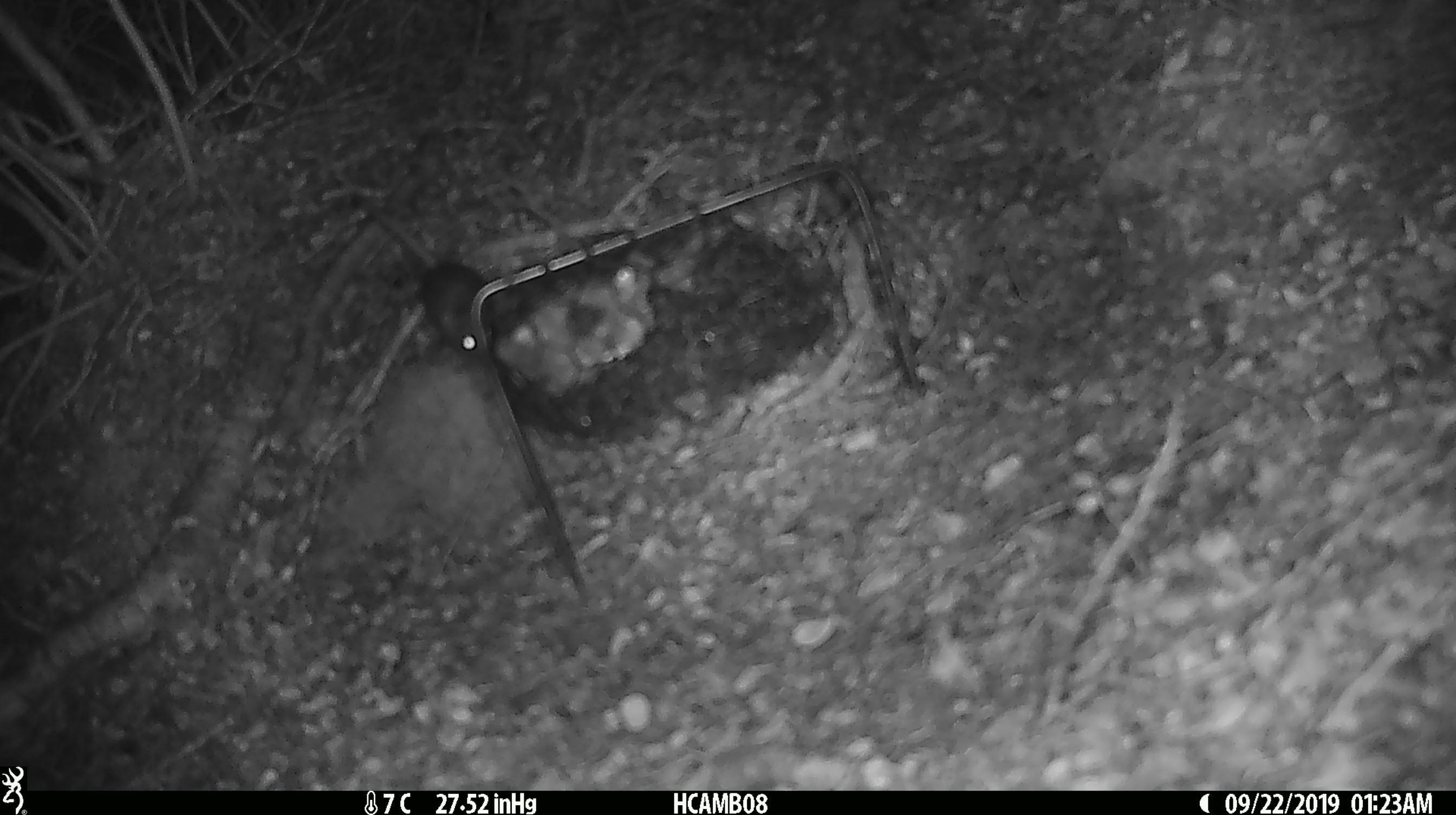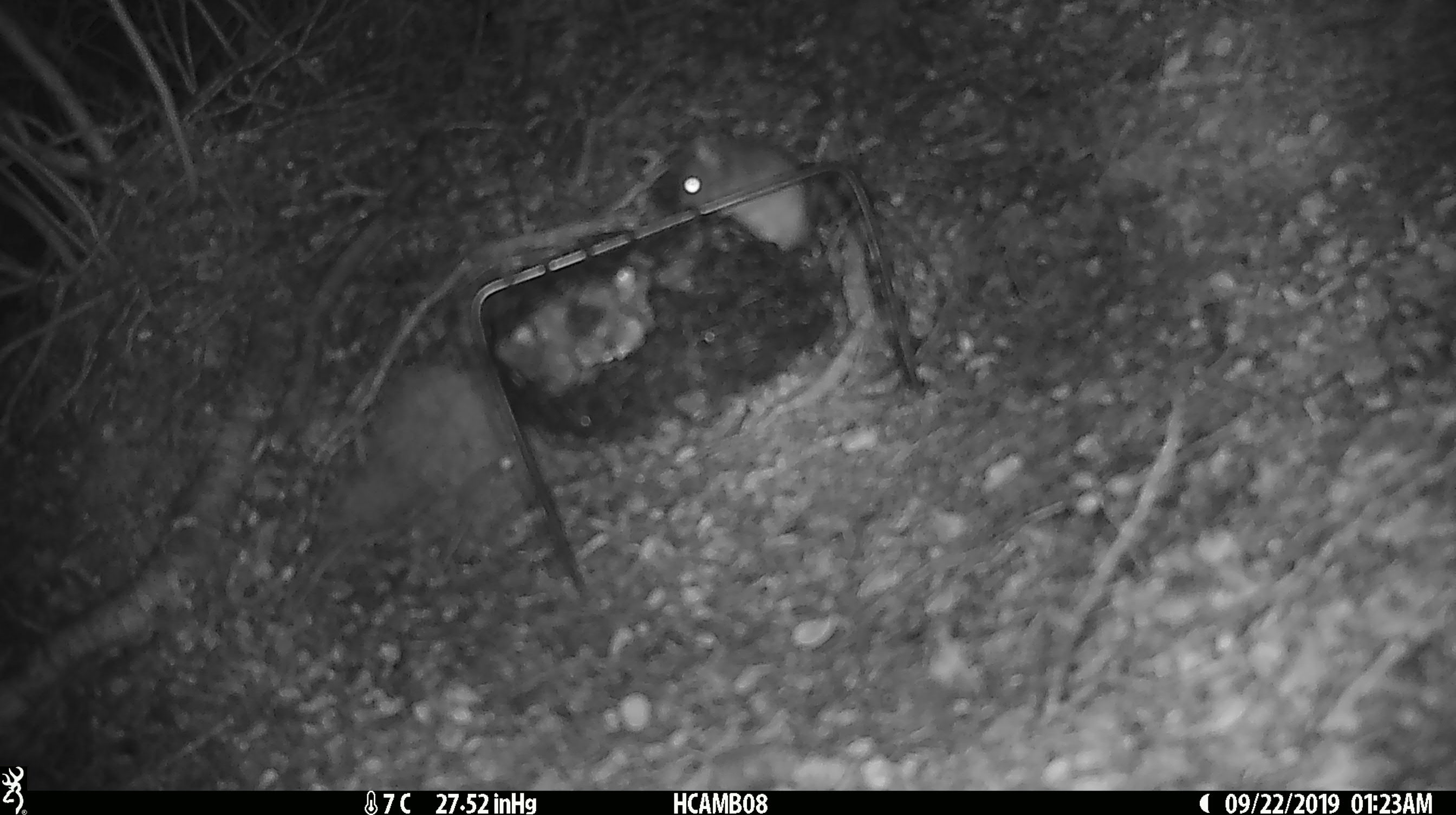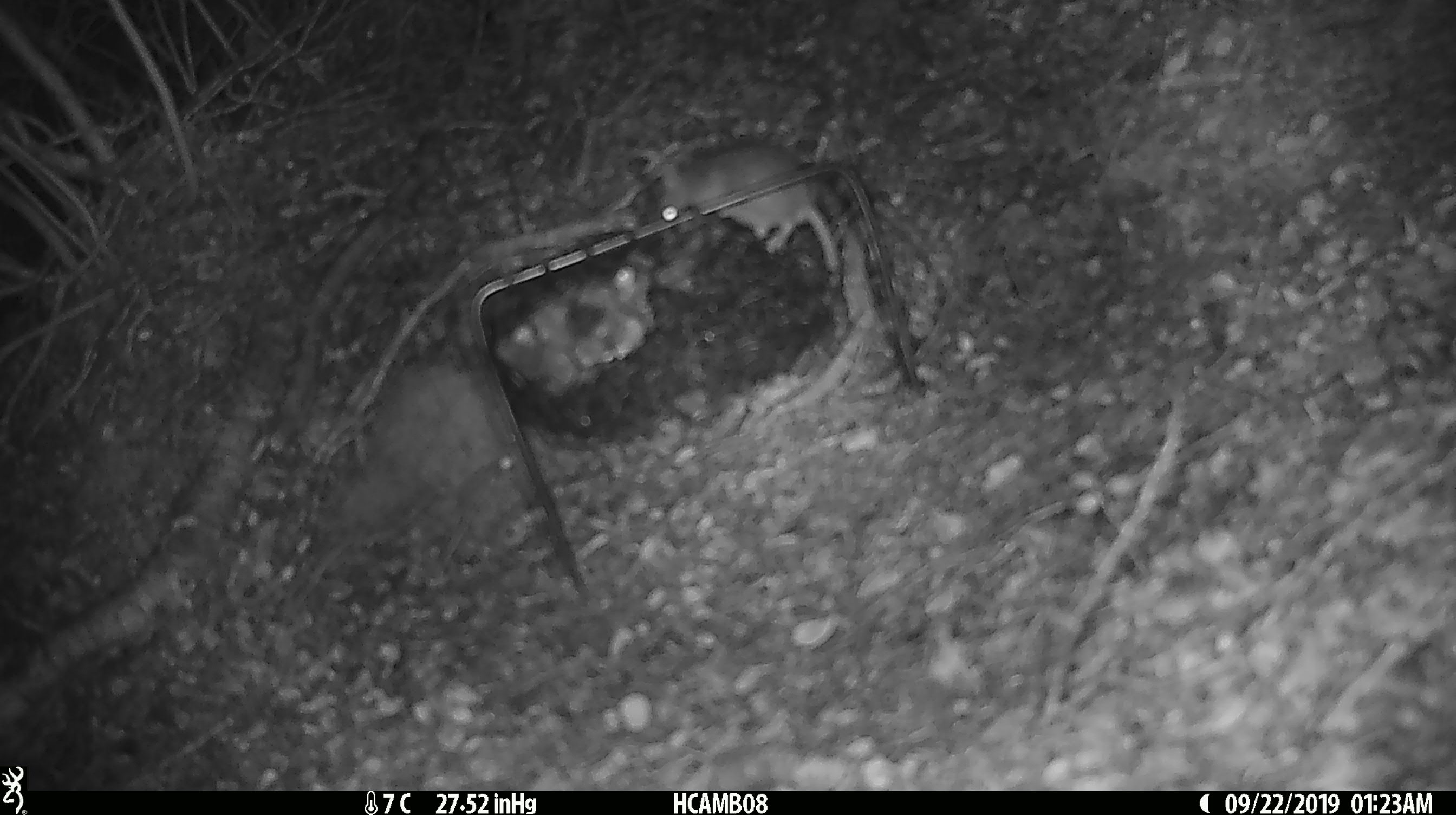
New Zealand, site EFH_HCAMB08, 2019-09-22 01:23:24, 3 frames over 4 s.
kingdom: Animalia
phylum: Chordata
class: Mammalia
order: Rodentia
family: Muridae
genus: Mus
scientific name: Mus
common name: mouse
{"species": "mouse (Mus)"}